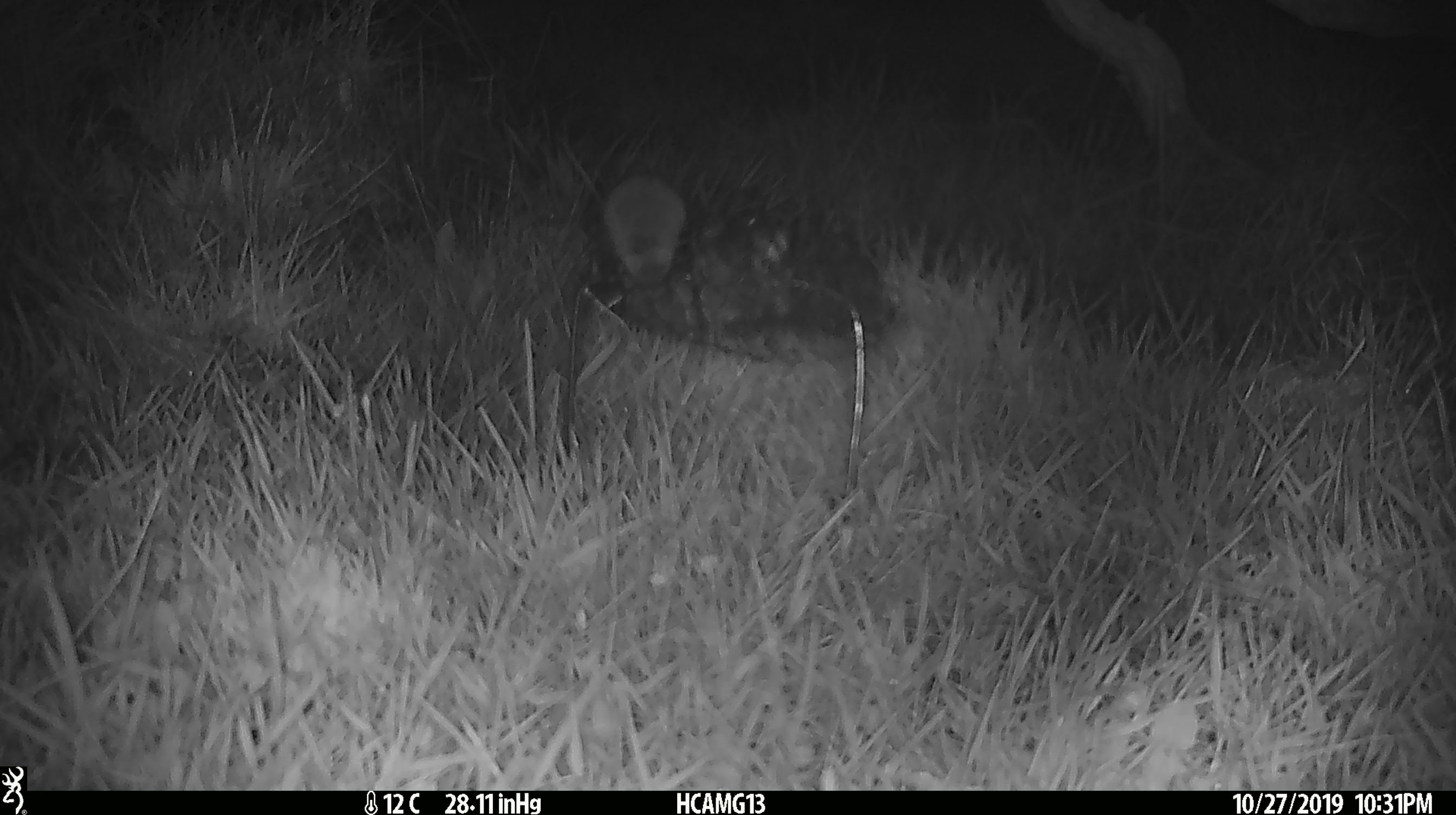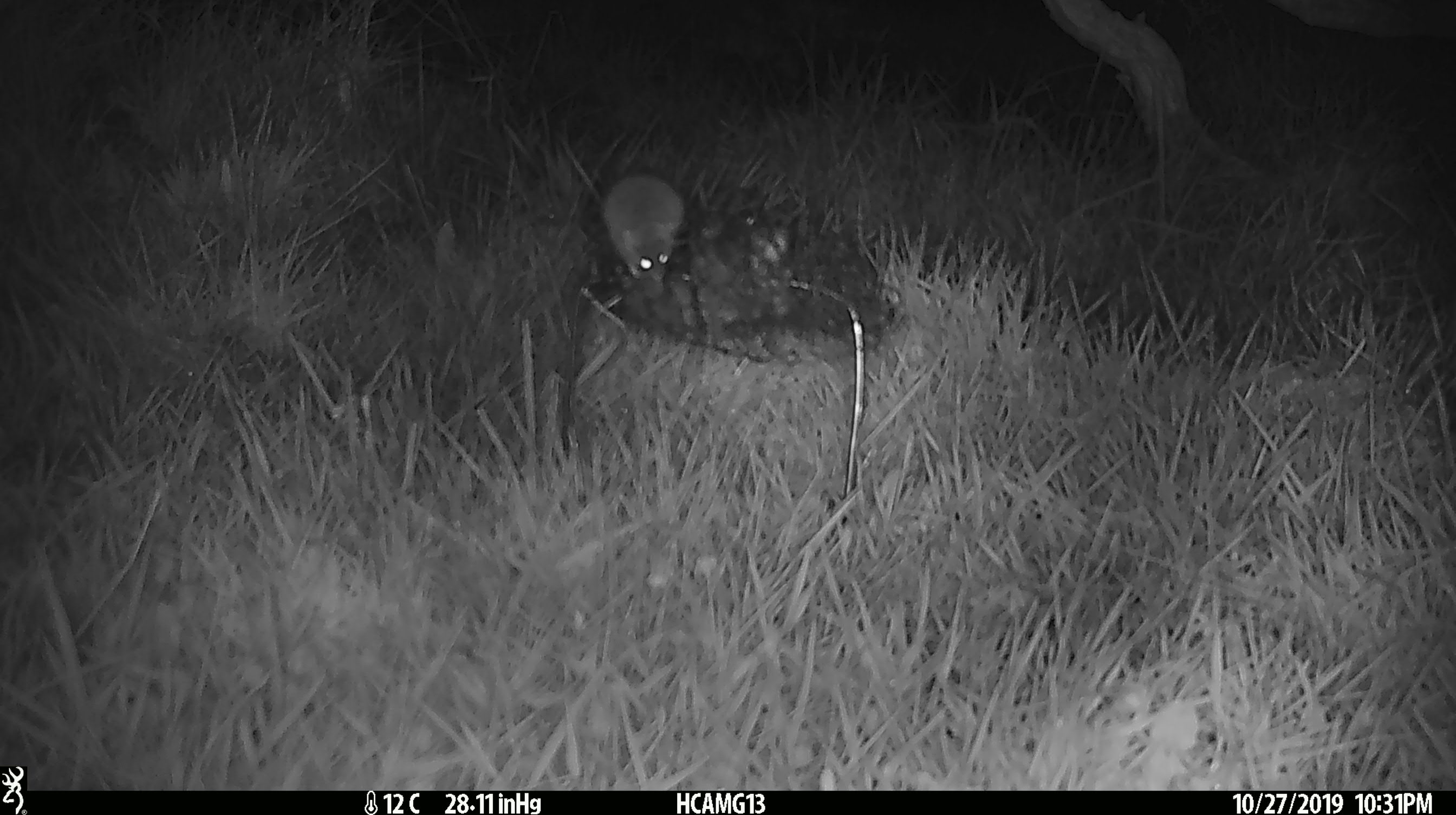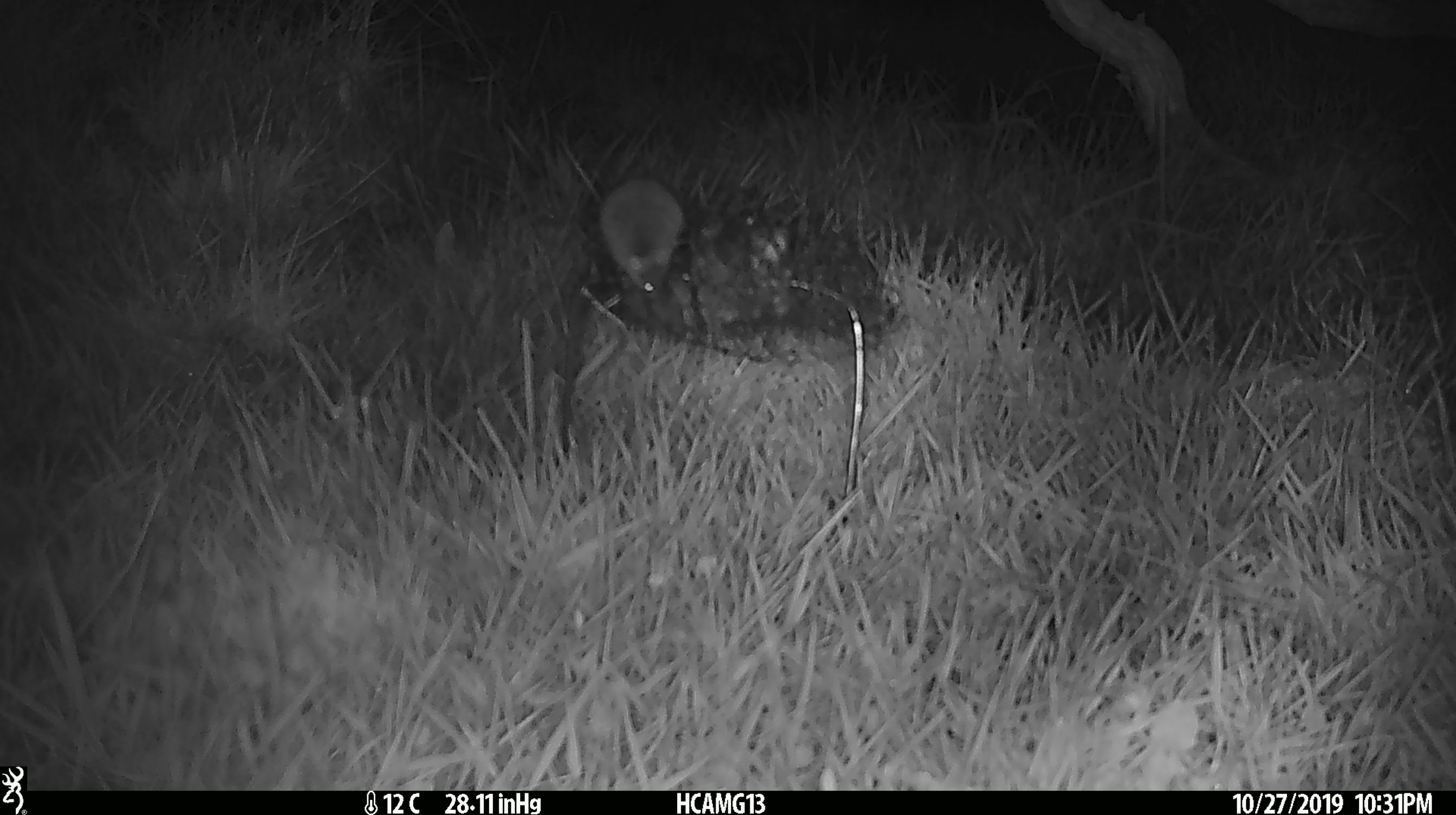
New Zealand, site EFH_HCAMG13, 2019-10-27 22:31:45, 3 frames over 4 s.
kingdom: Animalia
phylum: Chordata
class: Mammalia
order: Rodentia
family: Muridae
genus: Mus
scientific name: Mus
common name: mouse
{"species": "mouse (Mus)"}